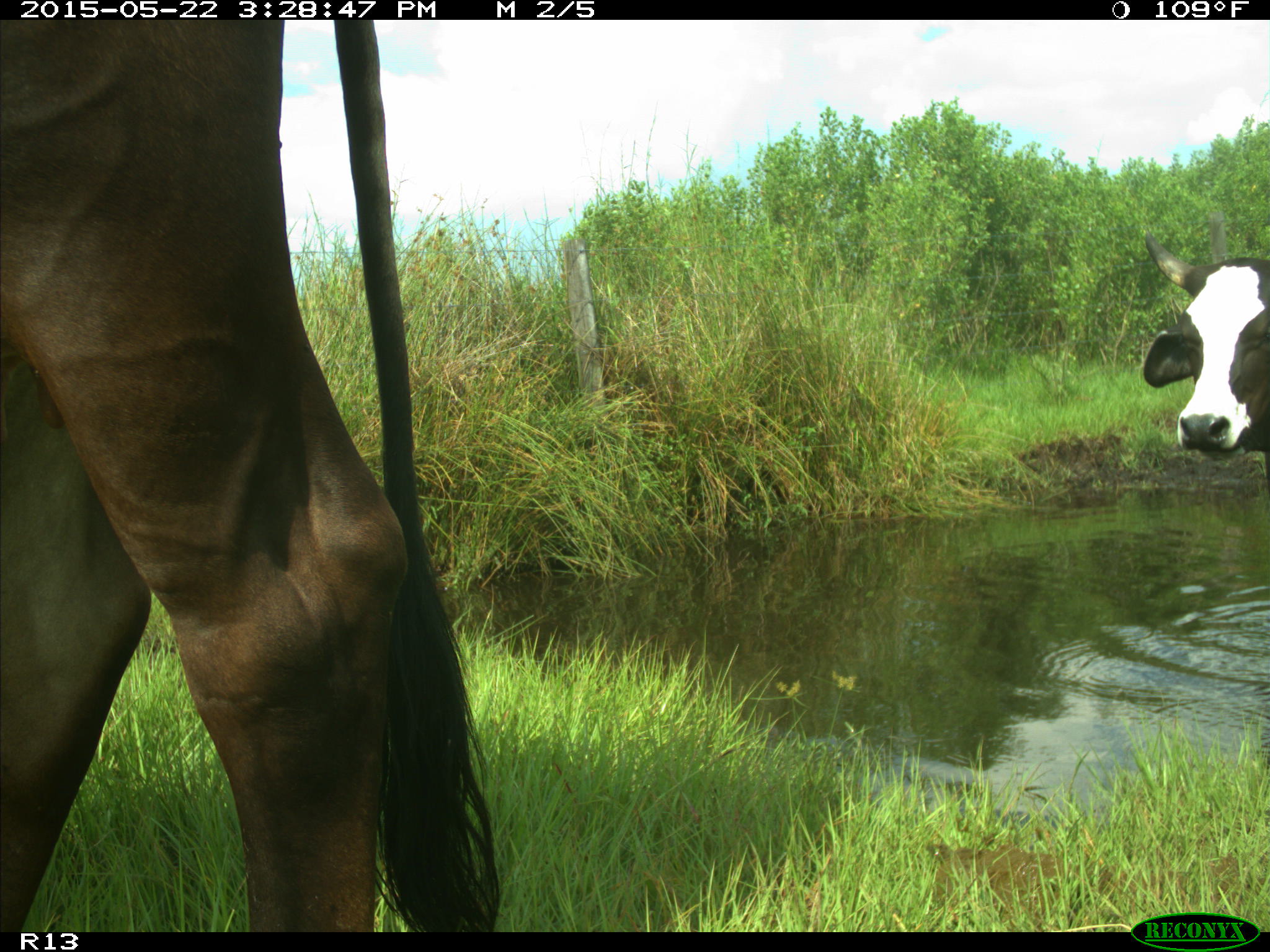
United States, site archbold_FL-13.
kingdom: Animalia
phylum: Chordata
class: Mammalia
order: Artiodactyla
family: Bovidae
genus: Bos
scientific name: Bos taurus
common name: domestic cow